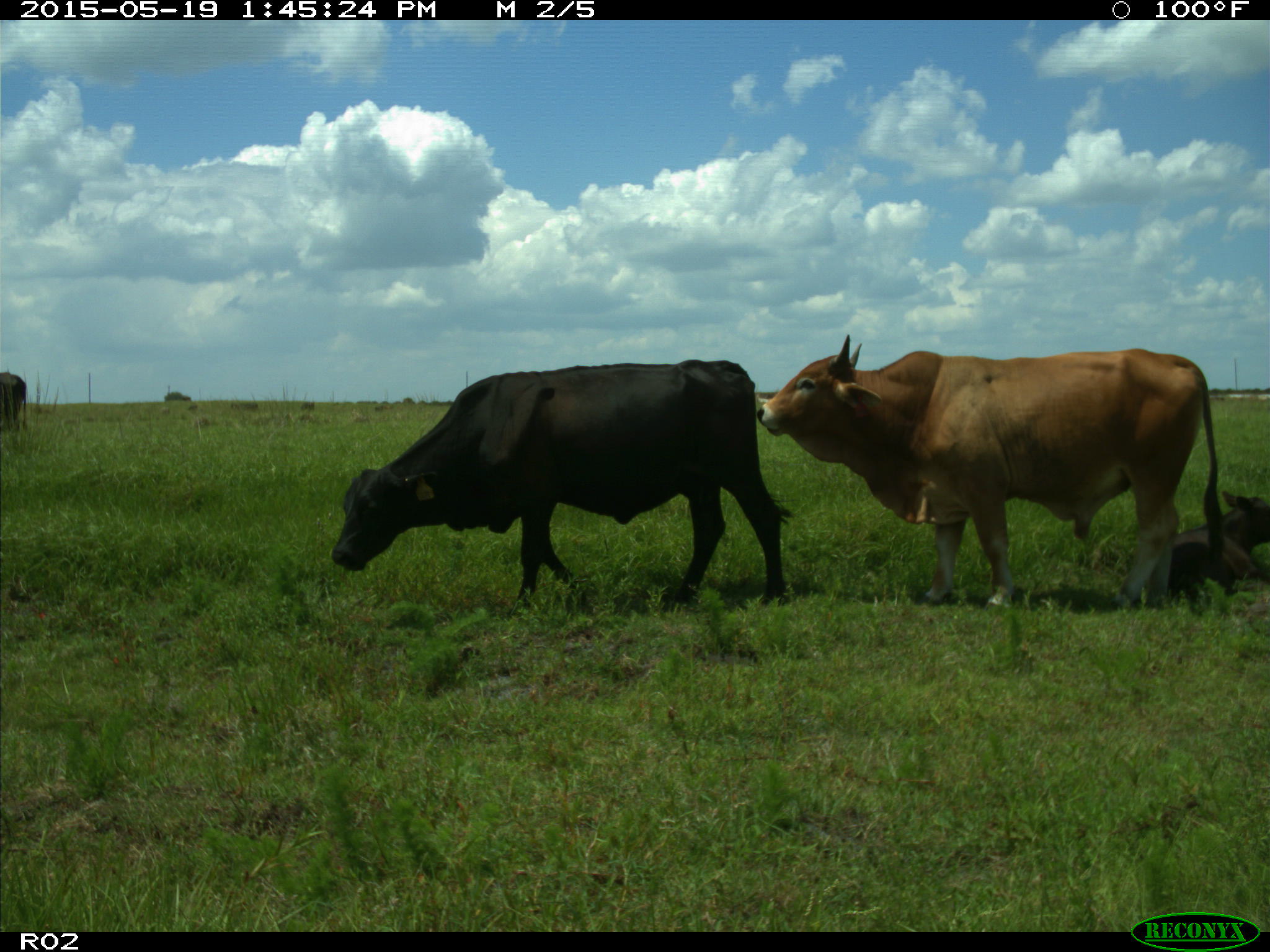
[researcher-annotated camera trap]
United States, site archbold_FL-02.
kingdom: Animalia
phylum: Chordata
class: Mammalia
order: Artiodactyla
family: Bovidae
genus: Bos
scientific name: Bos taurus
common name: domestic cow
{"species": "Bos taurus (domestic cow)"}